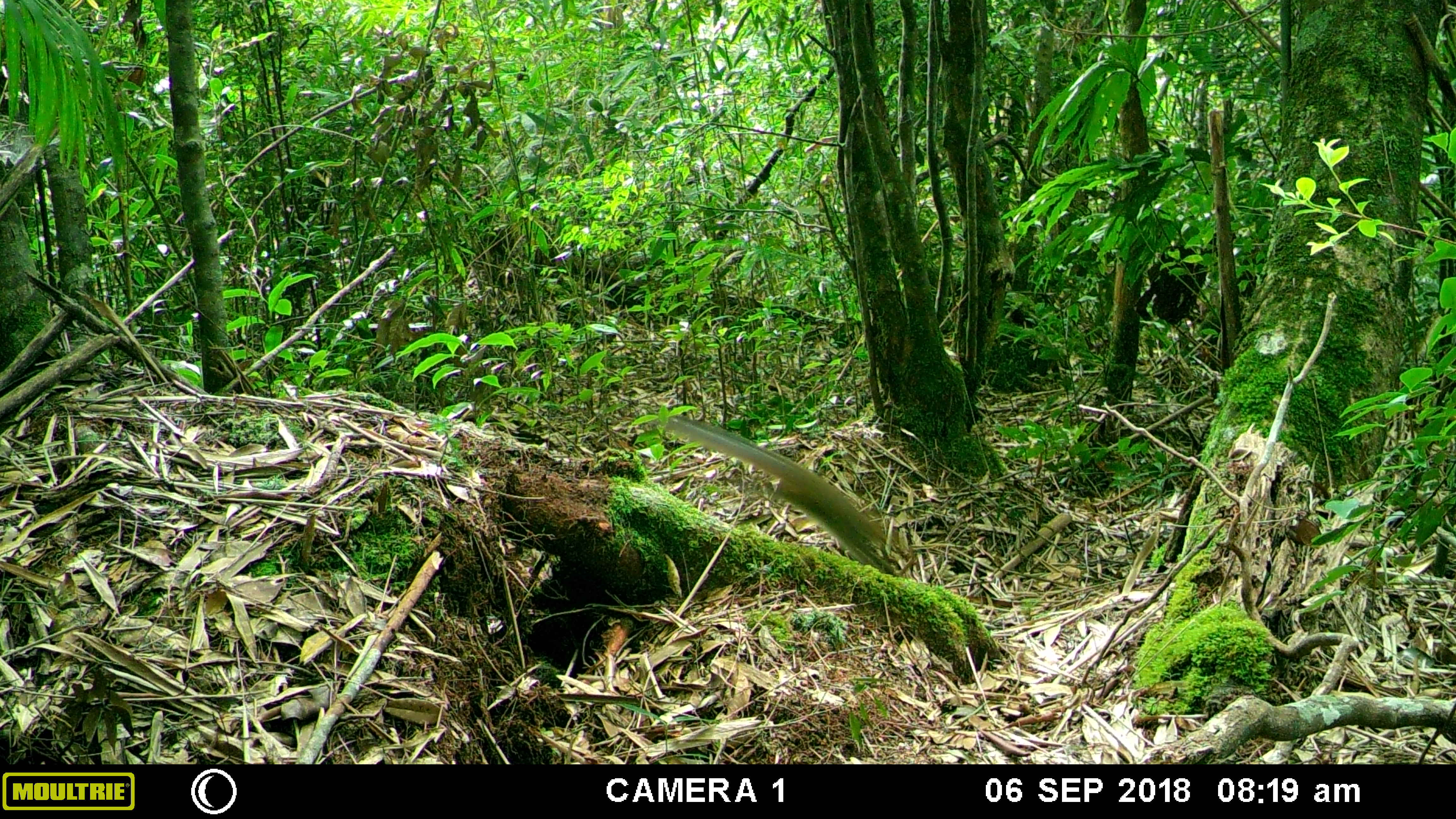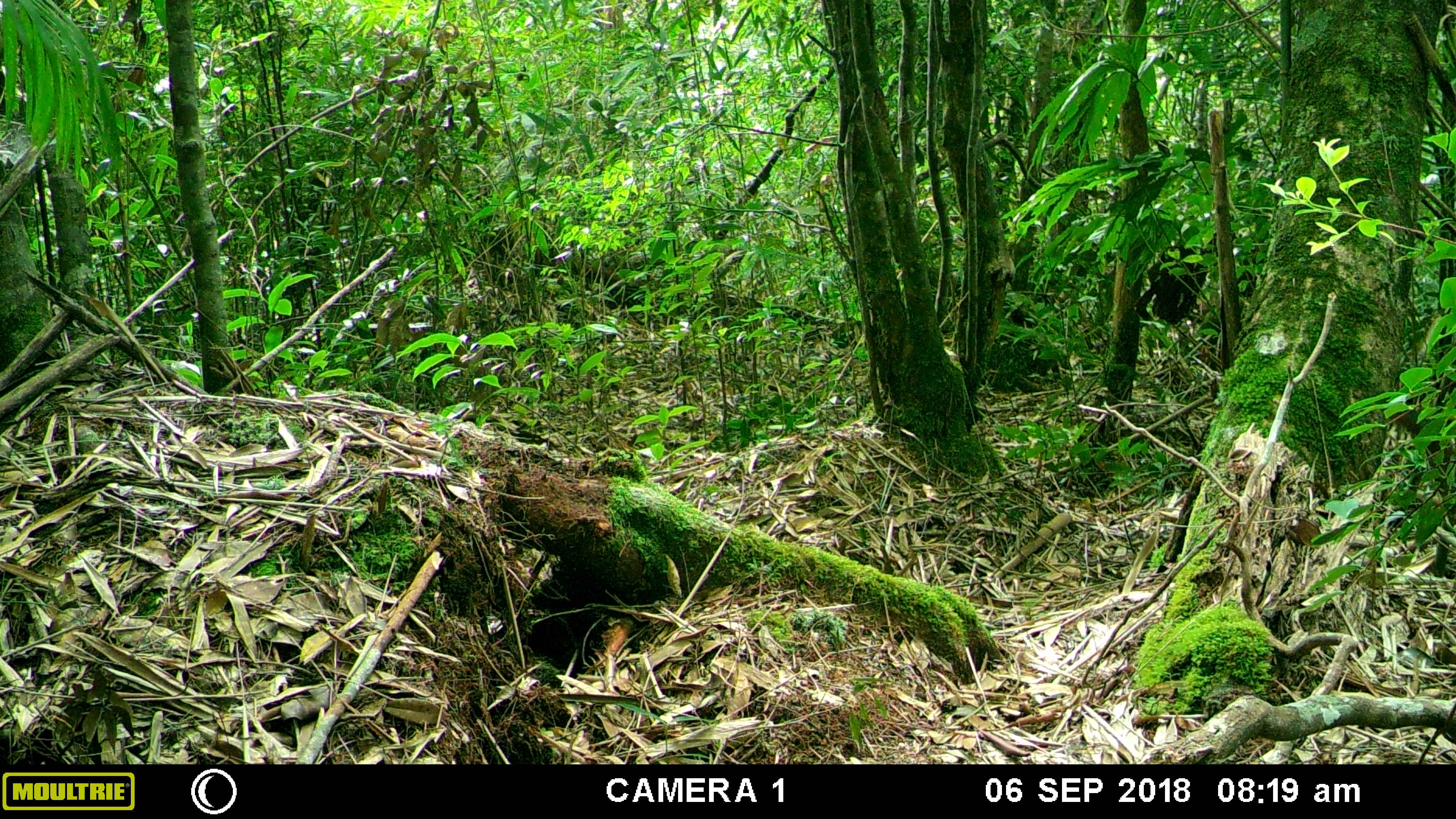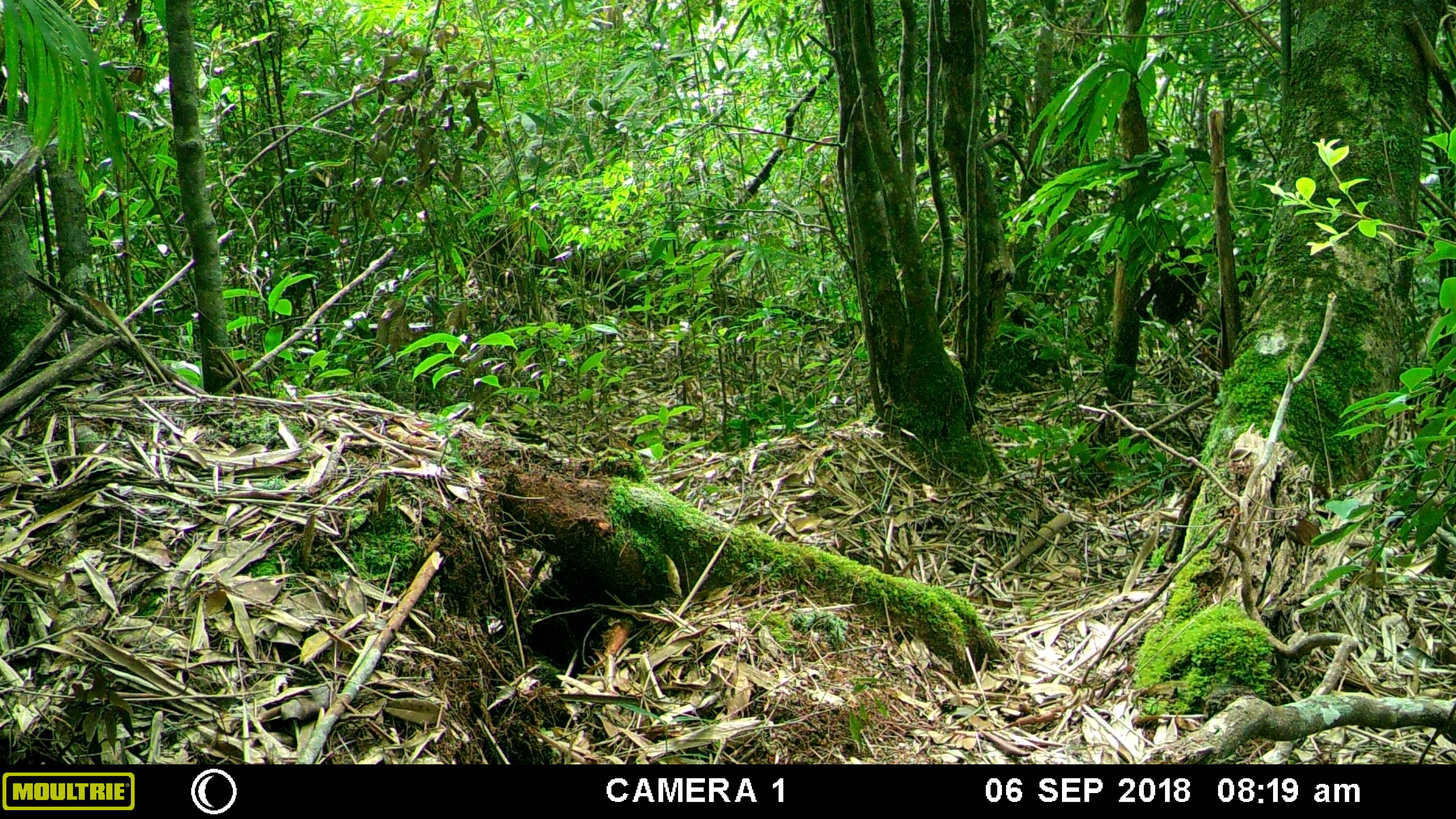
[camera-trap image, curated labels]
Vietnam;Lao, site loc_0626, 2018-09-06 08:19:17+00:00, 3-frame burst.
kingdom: Animalia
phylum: Chordata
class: Mammalia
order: Rodentia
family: Sciuridae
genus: Dremomys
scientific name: Dremomys rufigenis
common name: red-cheeked squirrel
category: red cheeked squirrel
Red cheeked squirrel (red-cheeked squirrel) (Dremomys rufigenis). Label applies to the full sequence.